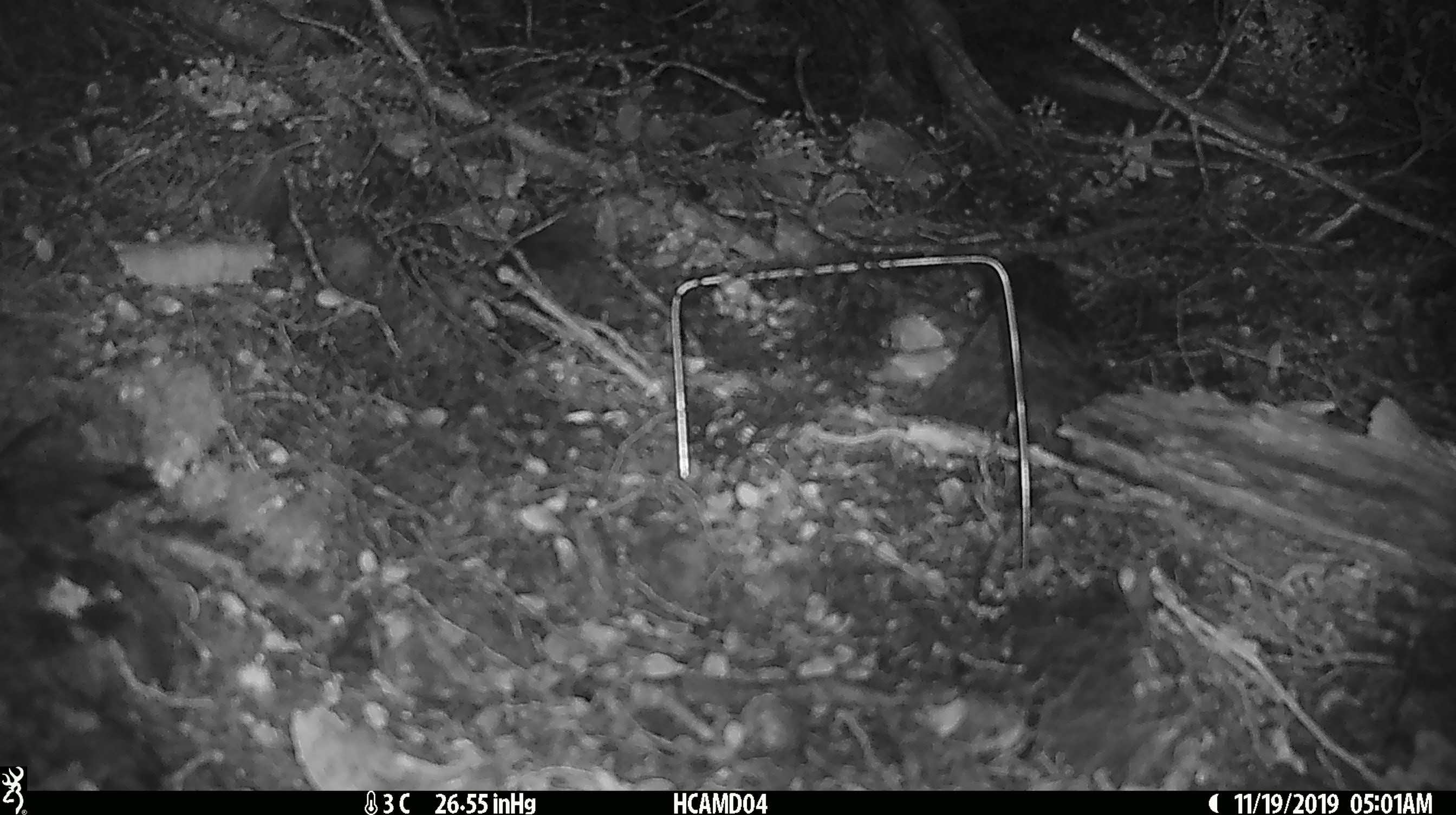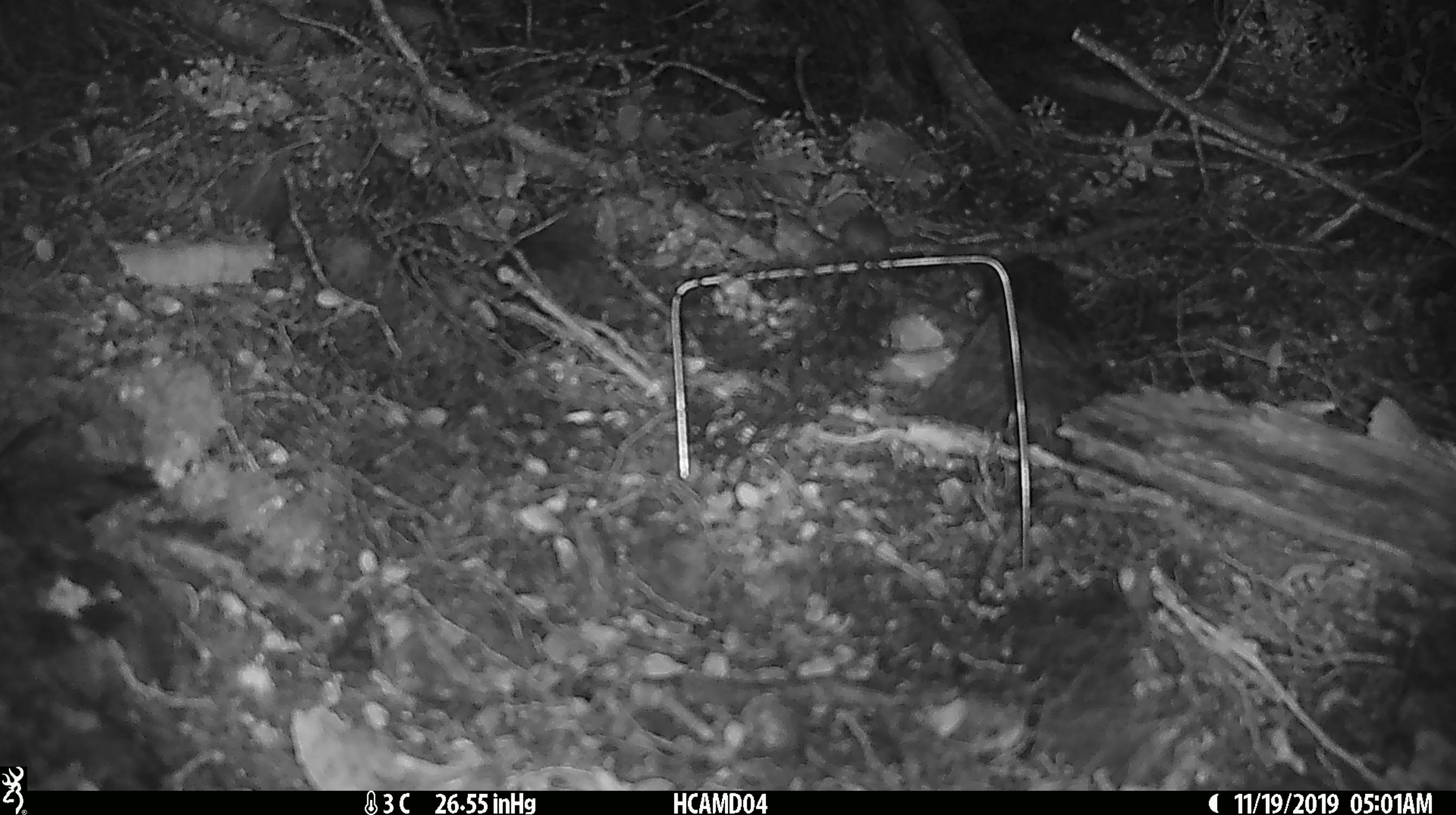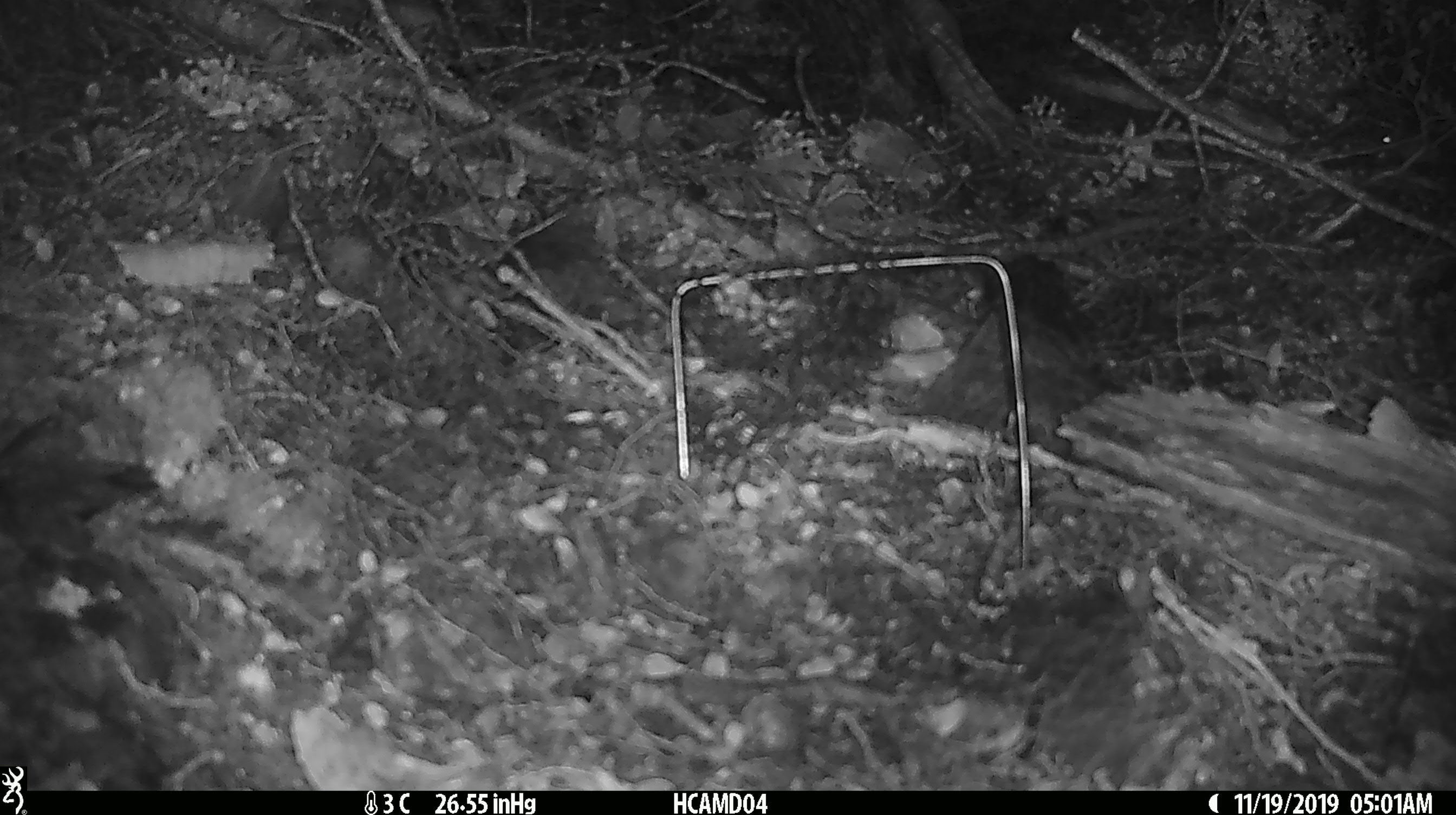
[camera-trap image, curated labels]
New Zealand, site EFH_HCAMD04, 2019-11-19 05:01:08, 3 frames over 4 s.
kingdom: Animalia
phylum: Chordata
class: Mammalia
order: Rodentia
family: Muridae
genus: Mus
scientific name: Mus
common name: mouse